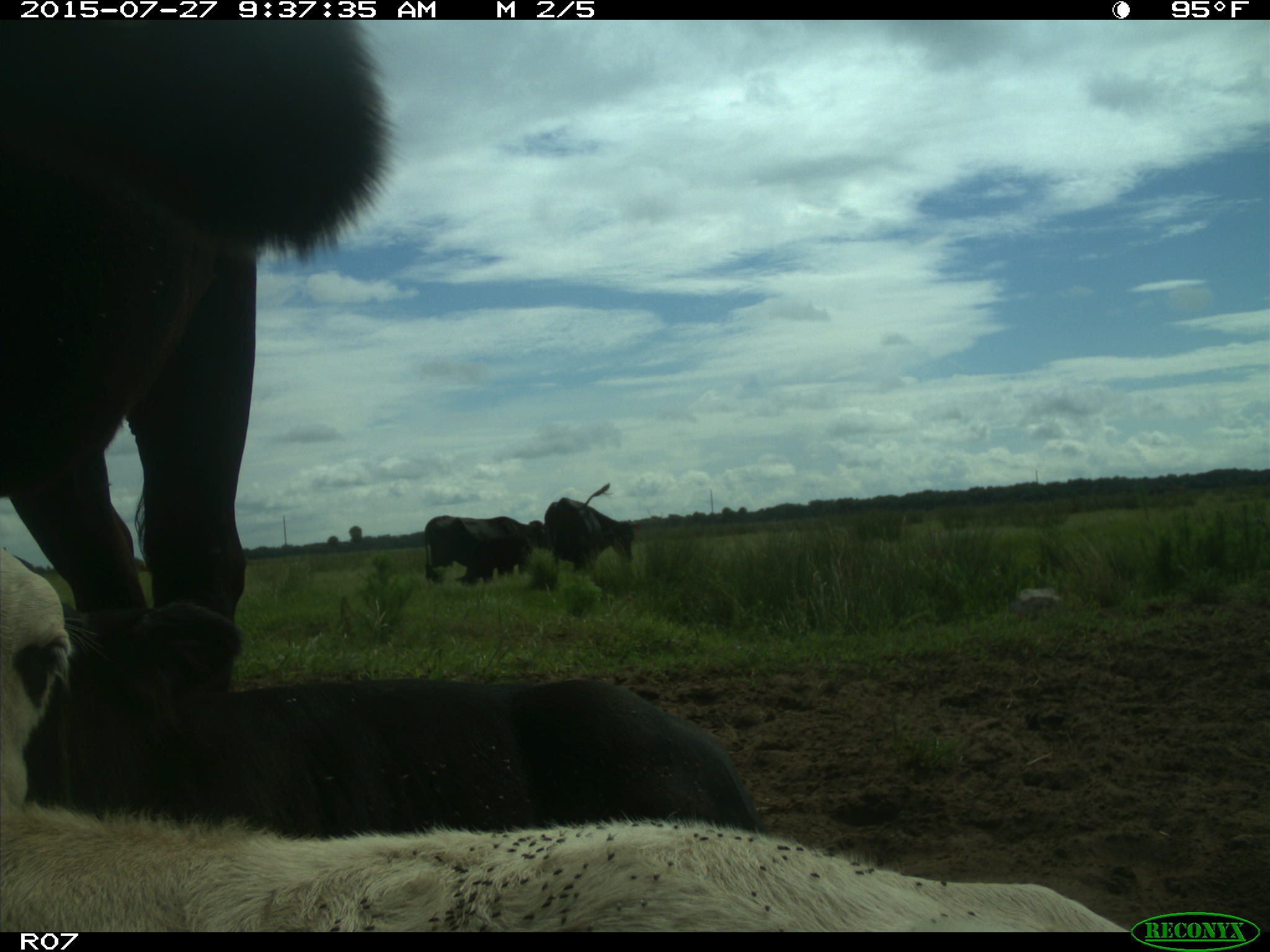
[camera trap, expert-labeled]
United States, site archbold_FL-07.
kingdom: Animalia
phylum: Chordata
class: Mammalia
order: Artiodactyla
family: Bovidae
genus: Bos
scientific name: Bos taurus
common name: domestic cow